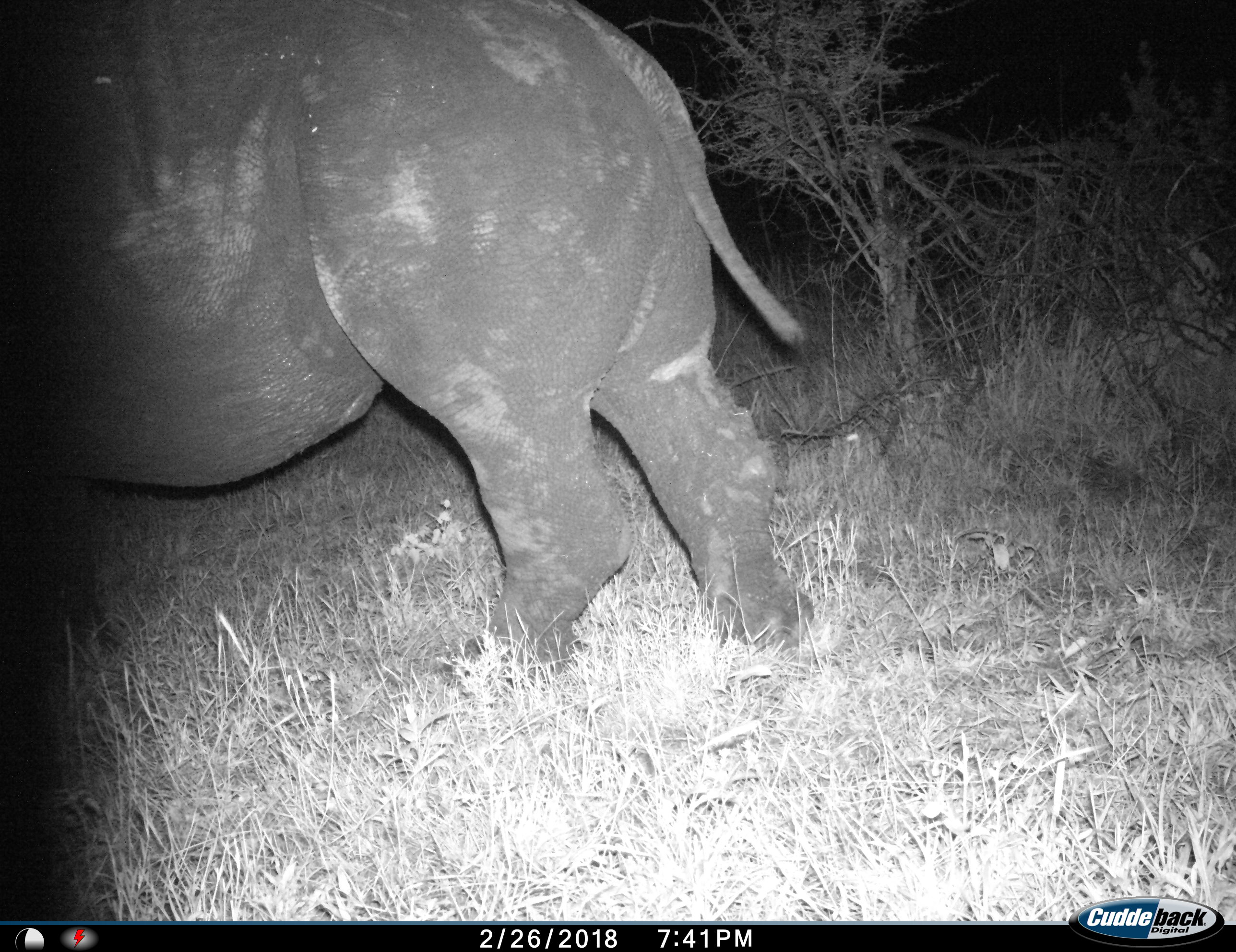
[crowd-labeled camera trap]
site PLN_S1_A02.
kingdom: Animalia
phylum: Chordata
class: Mammalia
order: Perissodactyla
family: Rhinocerotidae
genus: Diceros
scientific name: Diceros bicornis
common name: black rhinoceros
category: rhinocerosblack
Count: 1.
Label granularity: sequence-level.